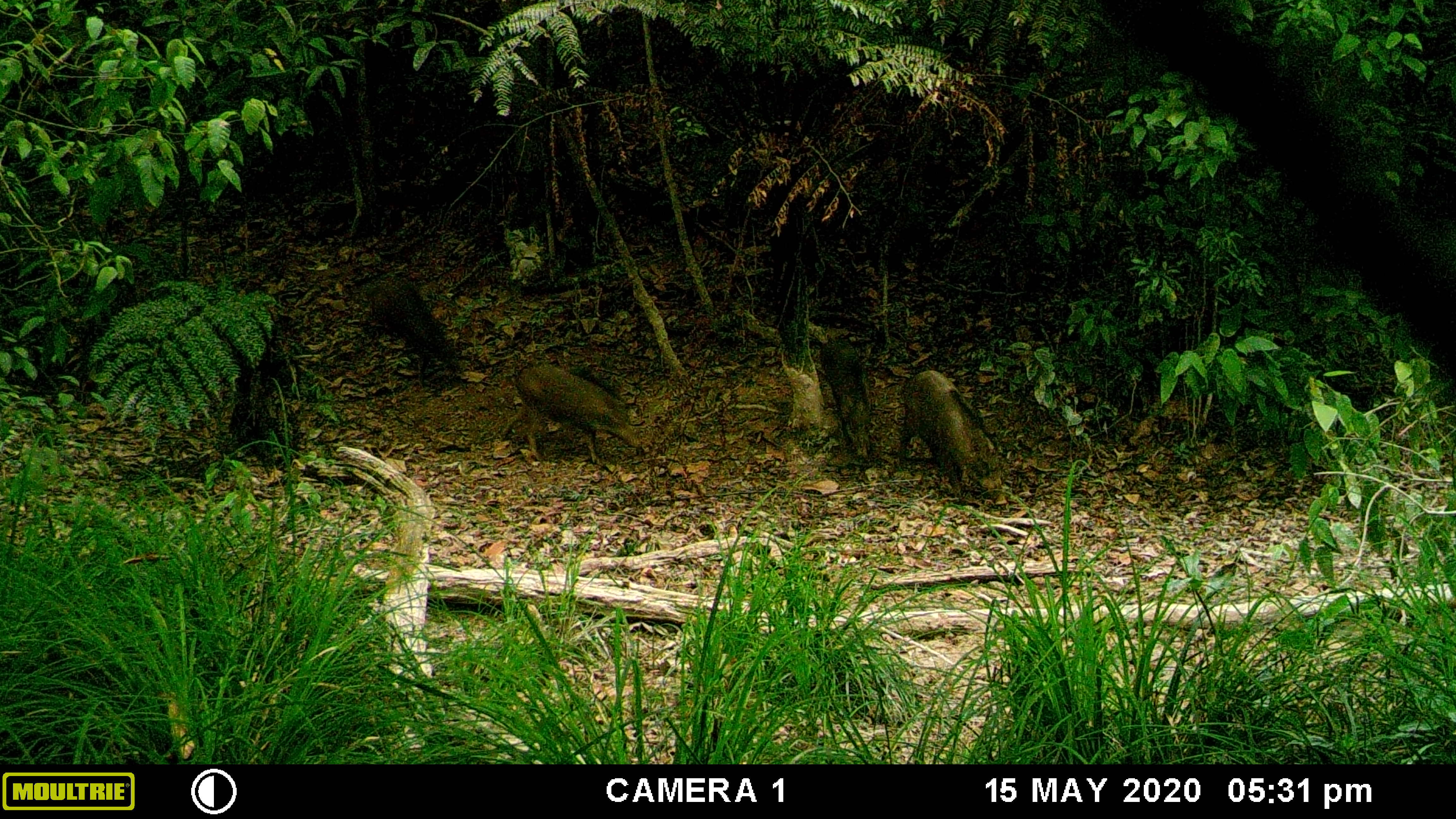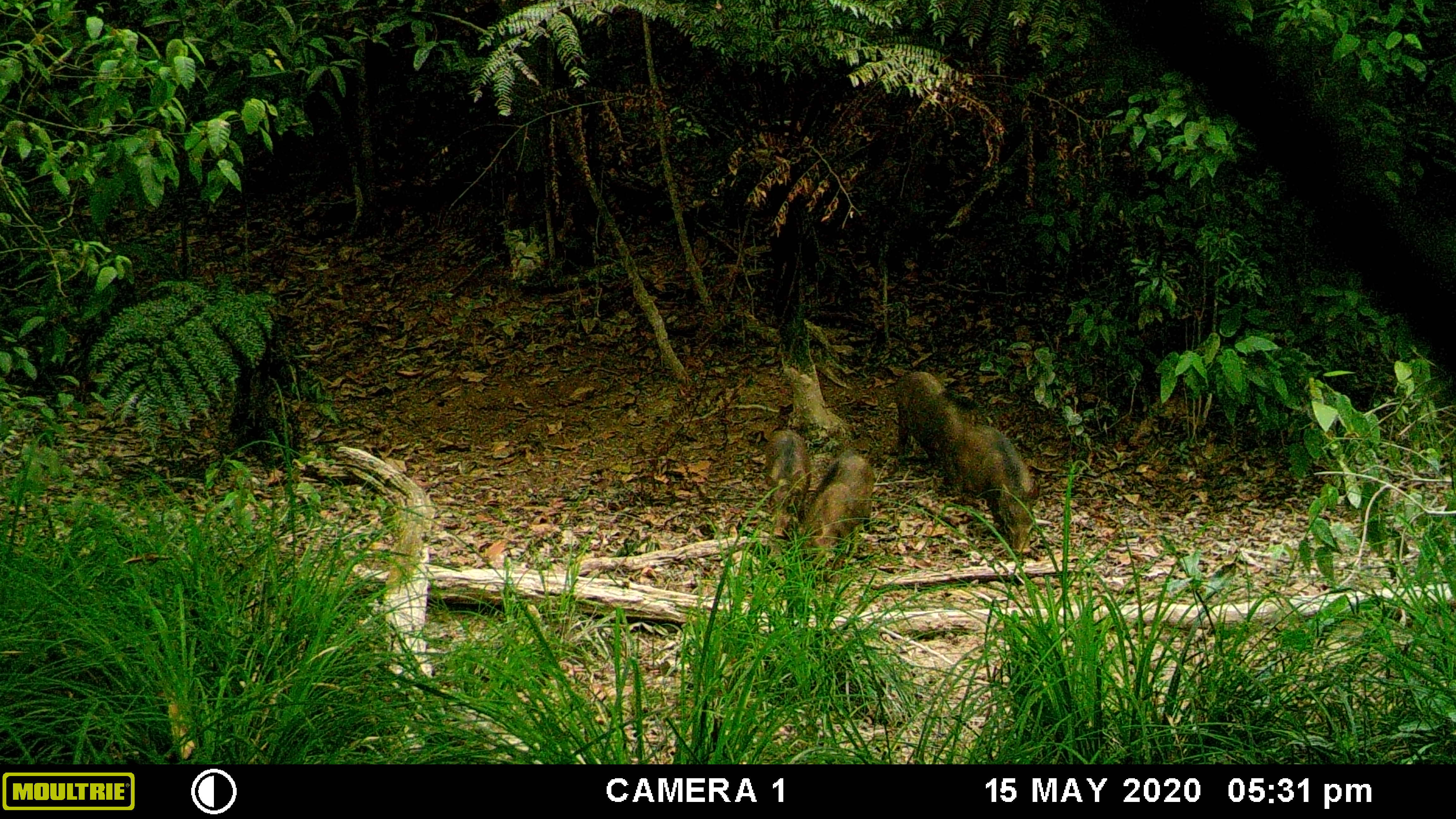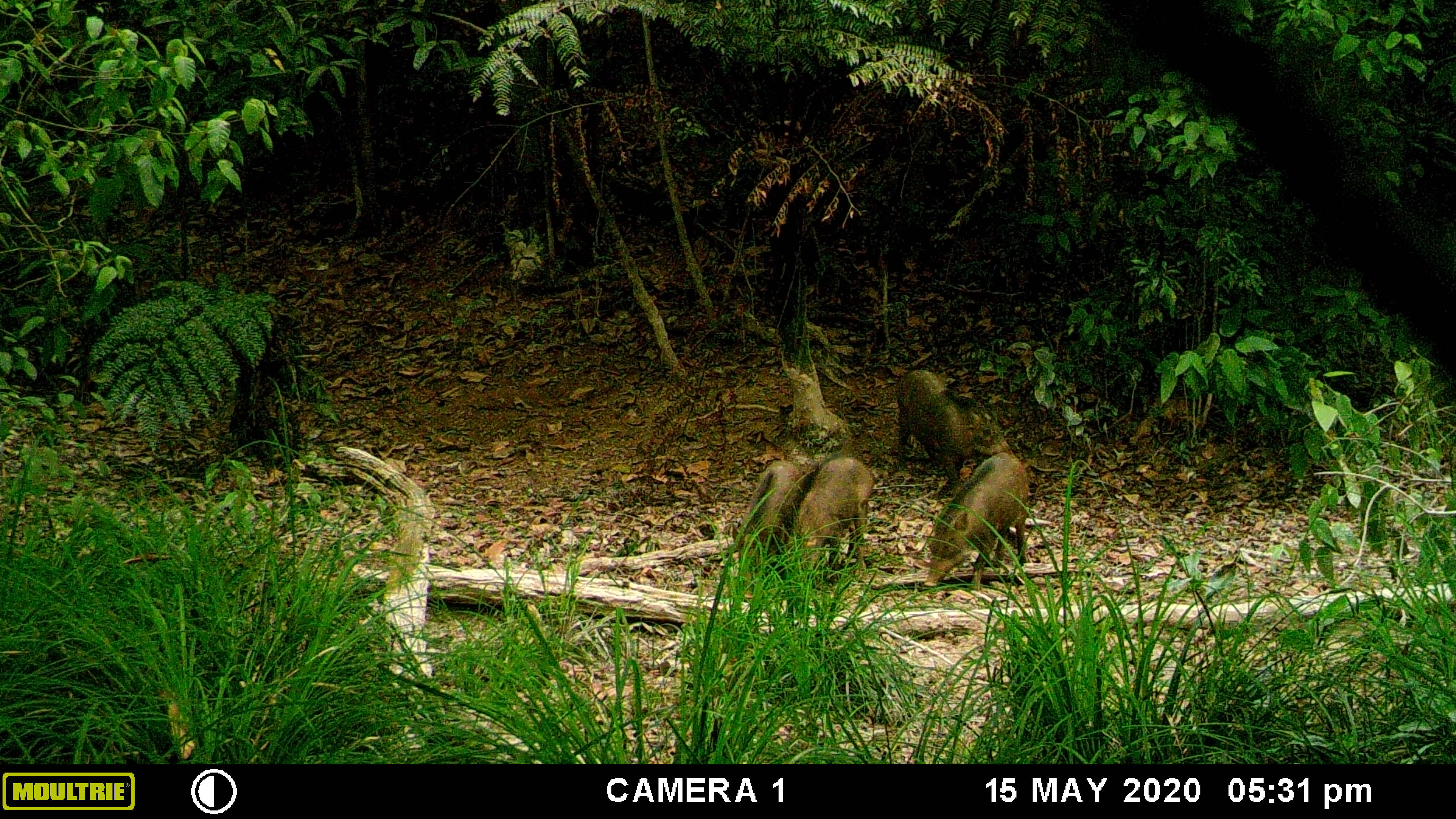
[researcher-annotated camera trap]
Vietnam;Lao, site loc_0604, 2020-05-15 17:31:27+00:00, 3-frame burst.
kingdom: Animalia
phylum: Chordata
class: Mammalia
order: Artiodactyla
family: Suidae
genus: Sus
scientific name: Sus scrofa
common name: eurasian wild pig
Eurasian wild pig (Sus scrofa). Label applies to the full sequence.